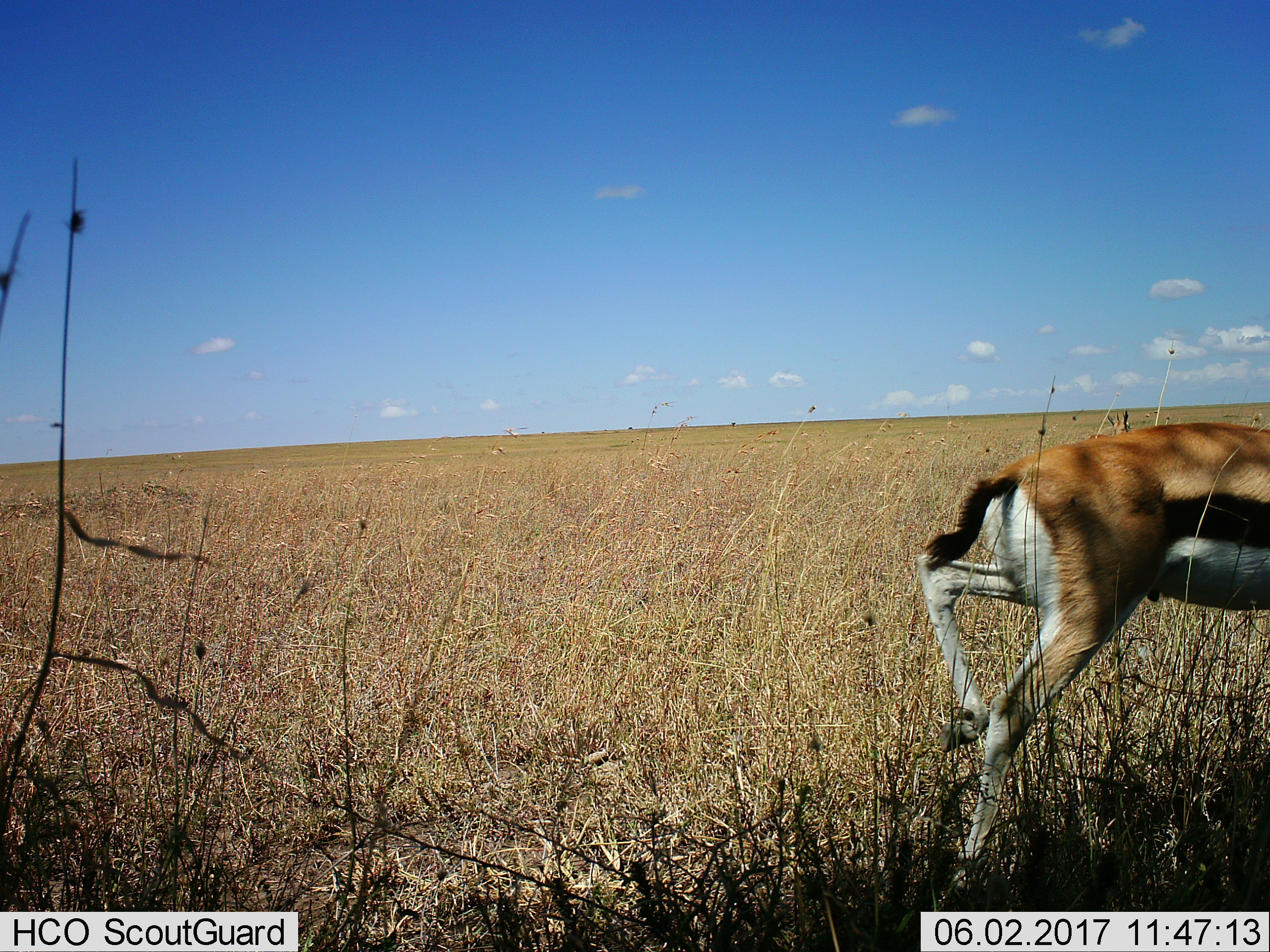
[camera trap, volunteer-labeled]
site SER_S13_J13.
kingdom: Animalia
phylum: Chordata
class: Mammalia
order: Artiodactyla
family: Bovidae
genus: Eudorcas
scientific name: Eudorcas thomsonii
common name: thomson's gazelle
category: gazellethomsons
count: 1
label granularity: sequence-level